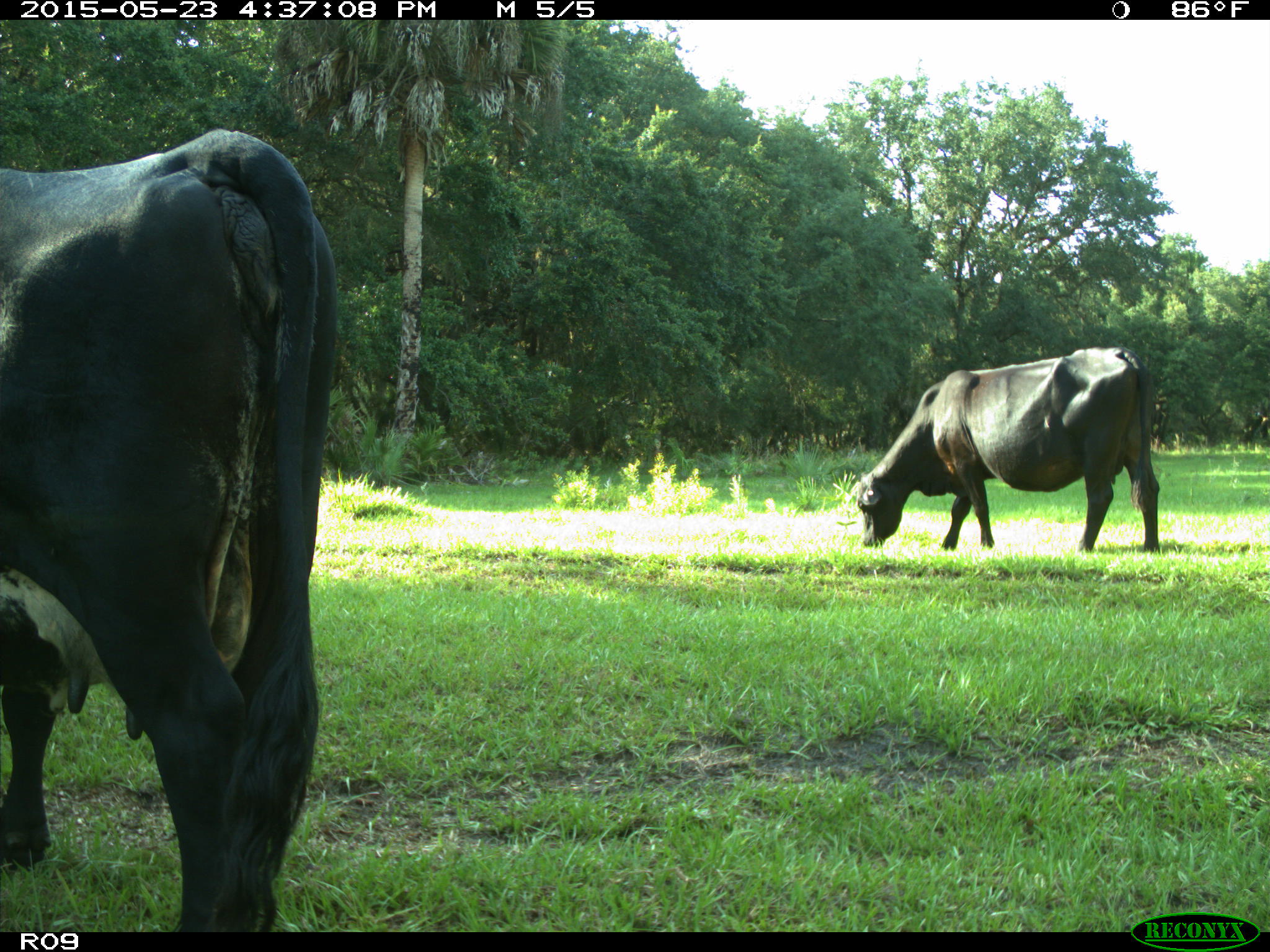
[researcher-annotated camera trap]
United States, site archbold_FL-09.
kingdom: Animalia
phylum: Chordata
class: Mammalia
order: Artiodactyla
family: Bovidae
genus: Bos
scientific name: Bos taurus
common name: domestic cow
Bos taurus (domestic cow).